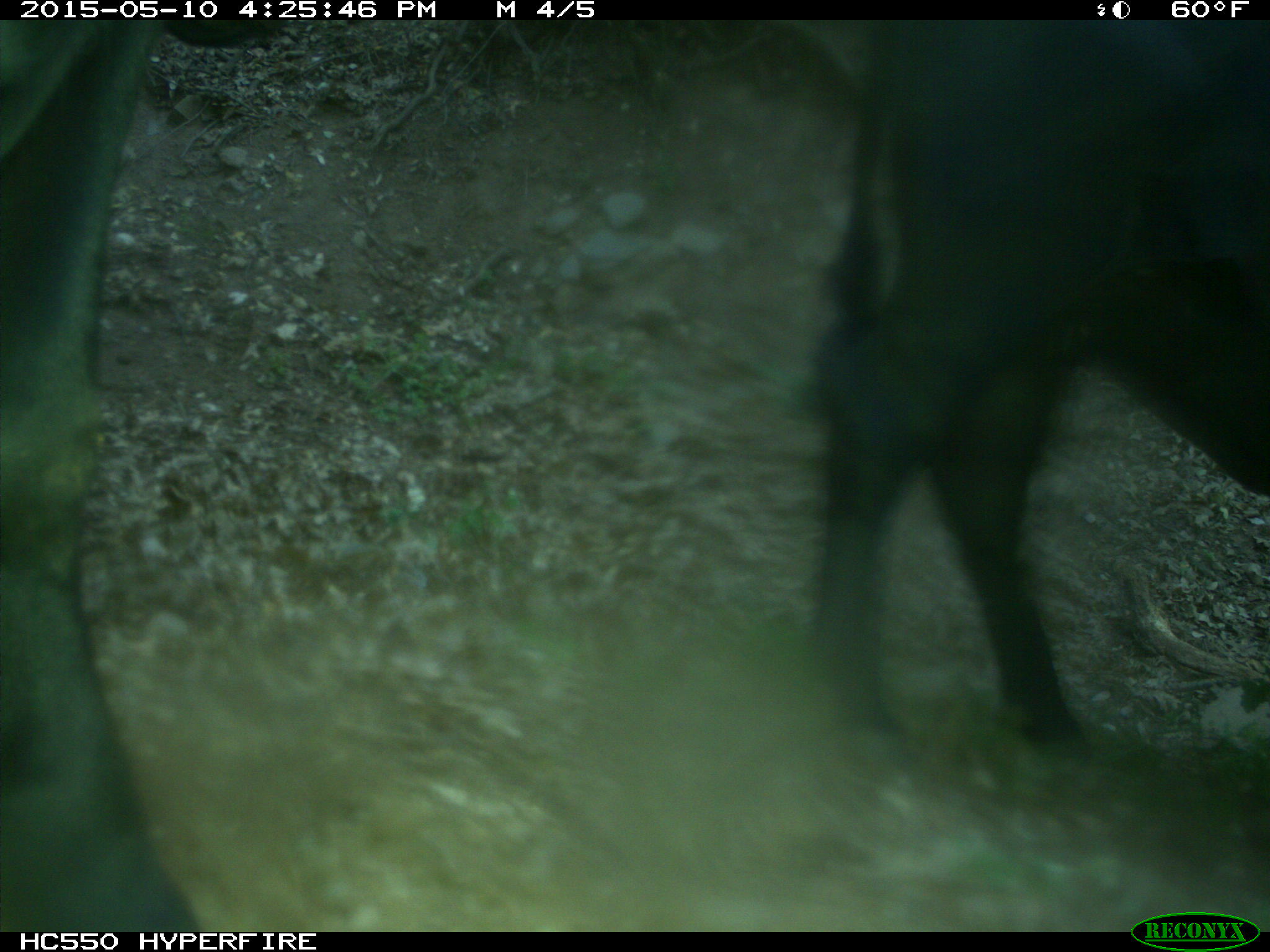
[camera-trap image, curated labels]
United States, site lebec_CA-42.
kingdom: Animalia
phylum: Chordata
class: Mammalia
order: Artiodactyla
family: Bovidae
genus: Bos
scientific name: Bos taurus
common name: domestic cow